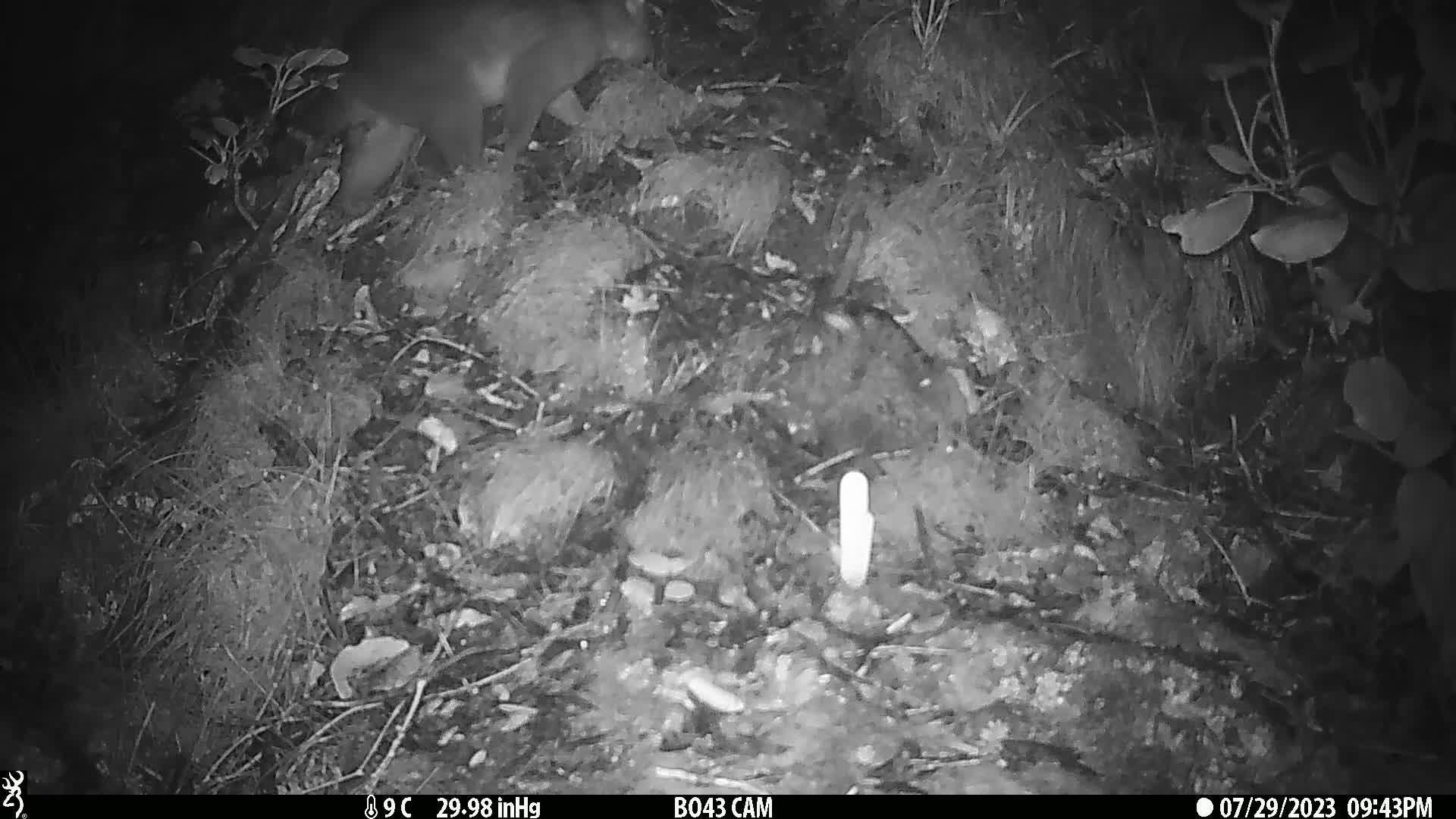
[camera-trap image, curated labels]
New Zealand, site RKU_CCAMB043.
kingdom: Animalia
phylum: Chordata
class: Mammalia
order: Diprotodontia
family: Phalangeridae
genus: Trichosurus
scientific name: Trichosurus vulpecula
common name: common brushtail possum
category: possum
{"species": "possum (common brushtail possum) (Trichosurus vulpecula)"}